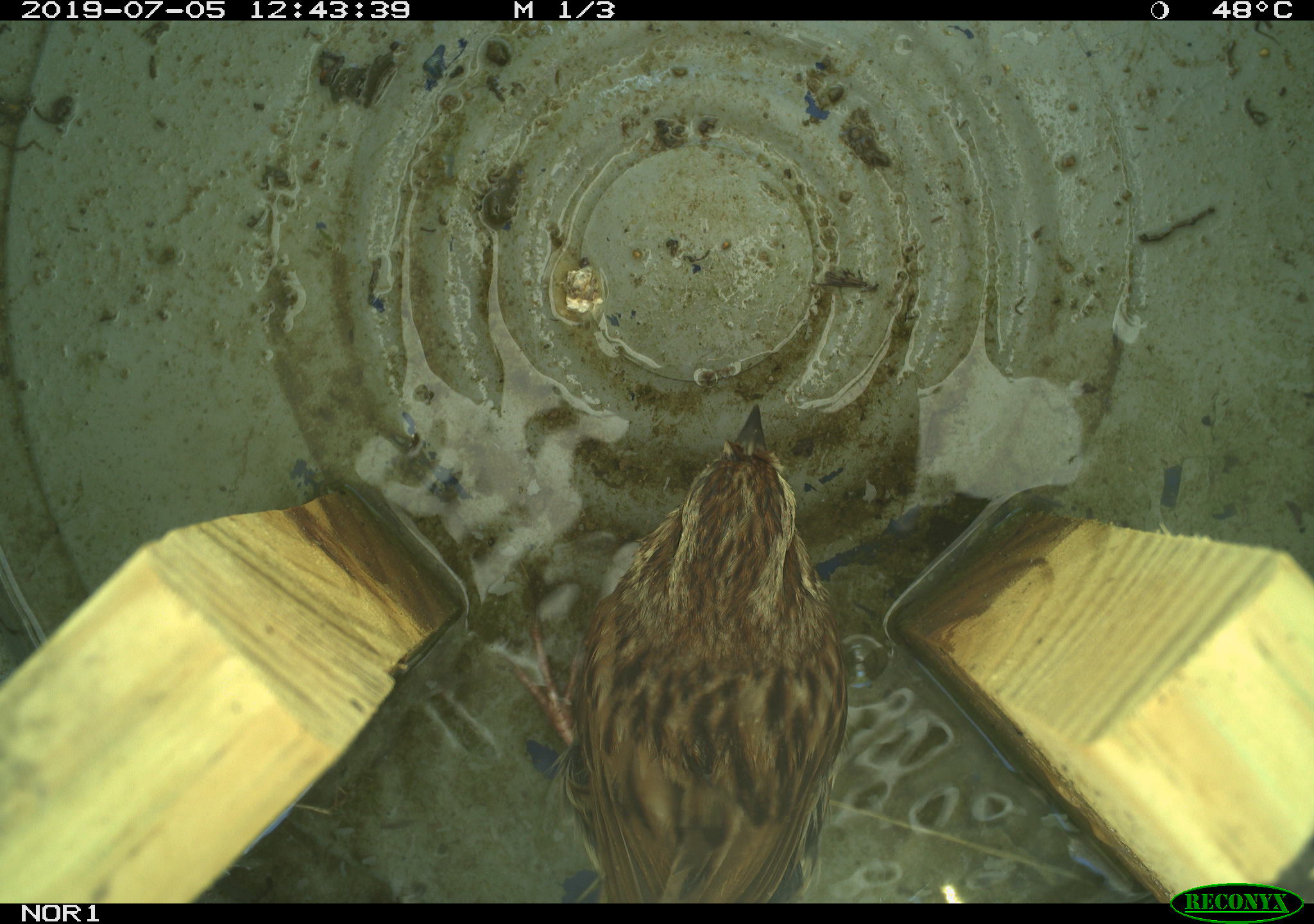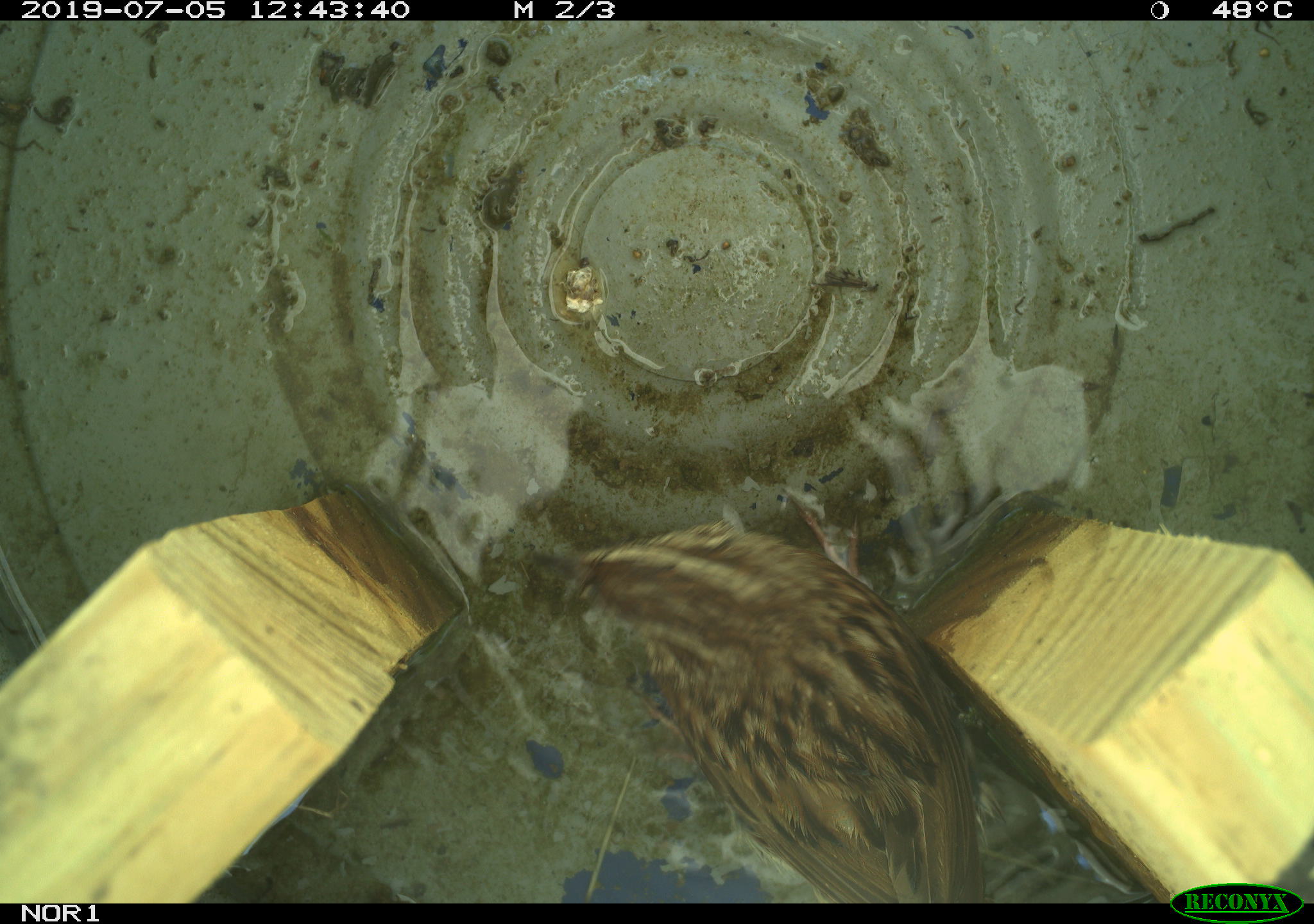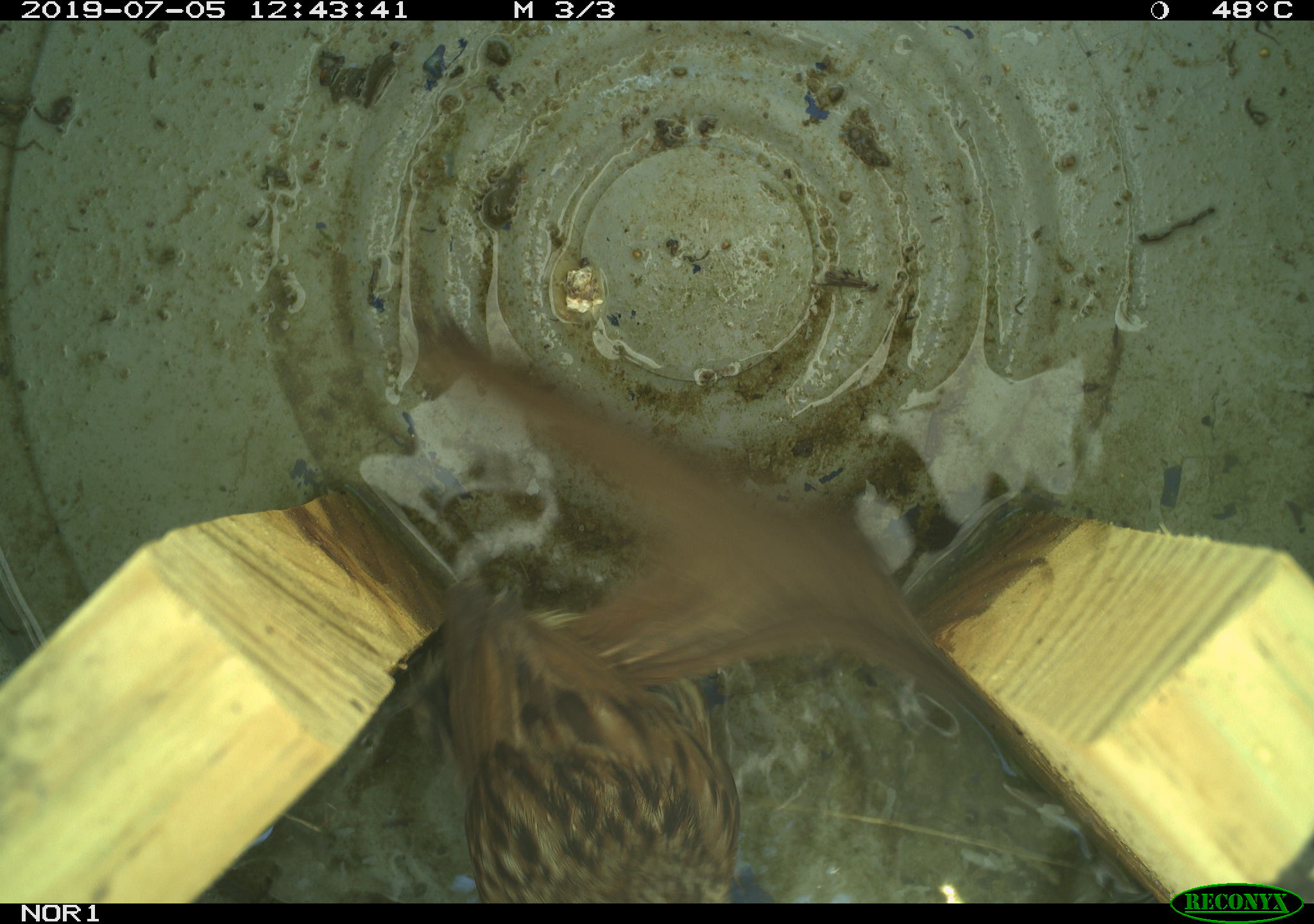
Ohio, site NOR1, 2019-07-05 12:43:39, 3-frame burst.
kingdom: Animalia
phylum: Chordata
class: Aves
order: Passeriformes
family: Passerellidae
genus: Melospiza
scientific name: Melospiza melodia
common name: song sparrow